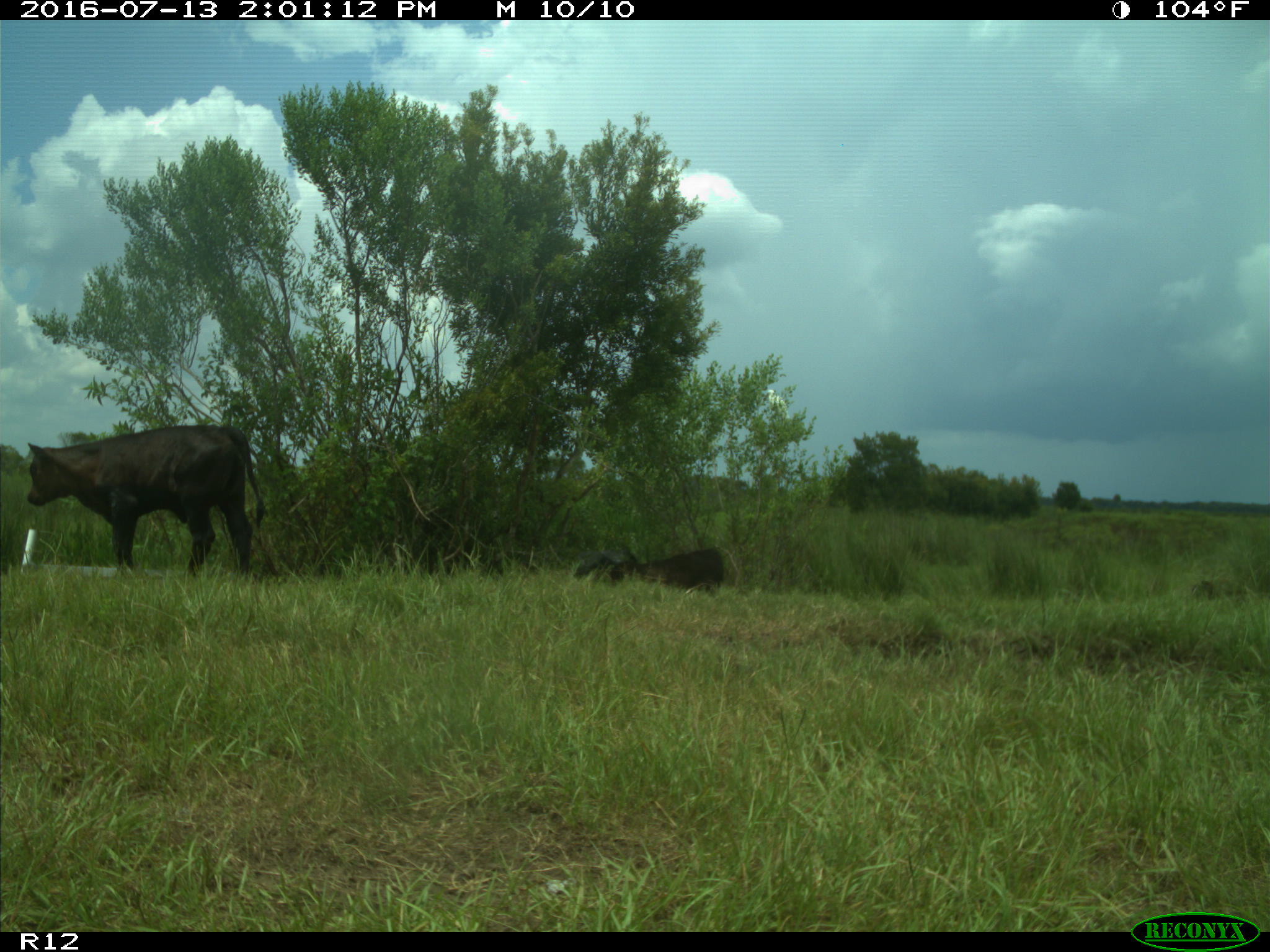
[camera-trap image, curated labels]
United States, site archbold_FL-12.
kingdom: Animalia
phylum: Chordata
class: Mammalia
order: Artiodactyla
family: Bovidae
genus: Bos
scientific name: Bos taurus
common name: domestic cow